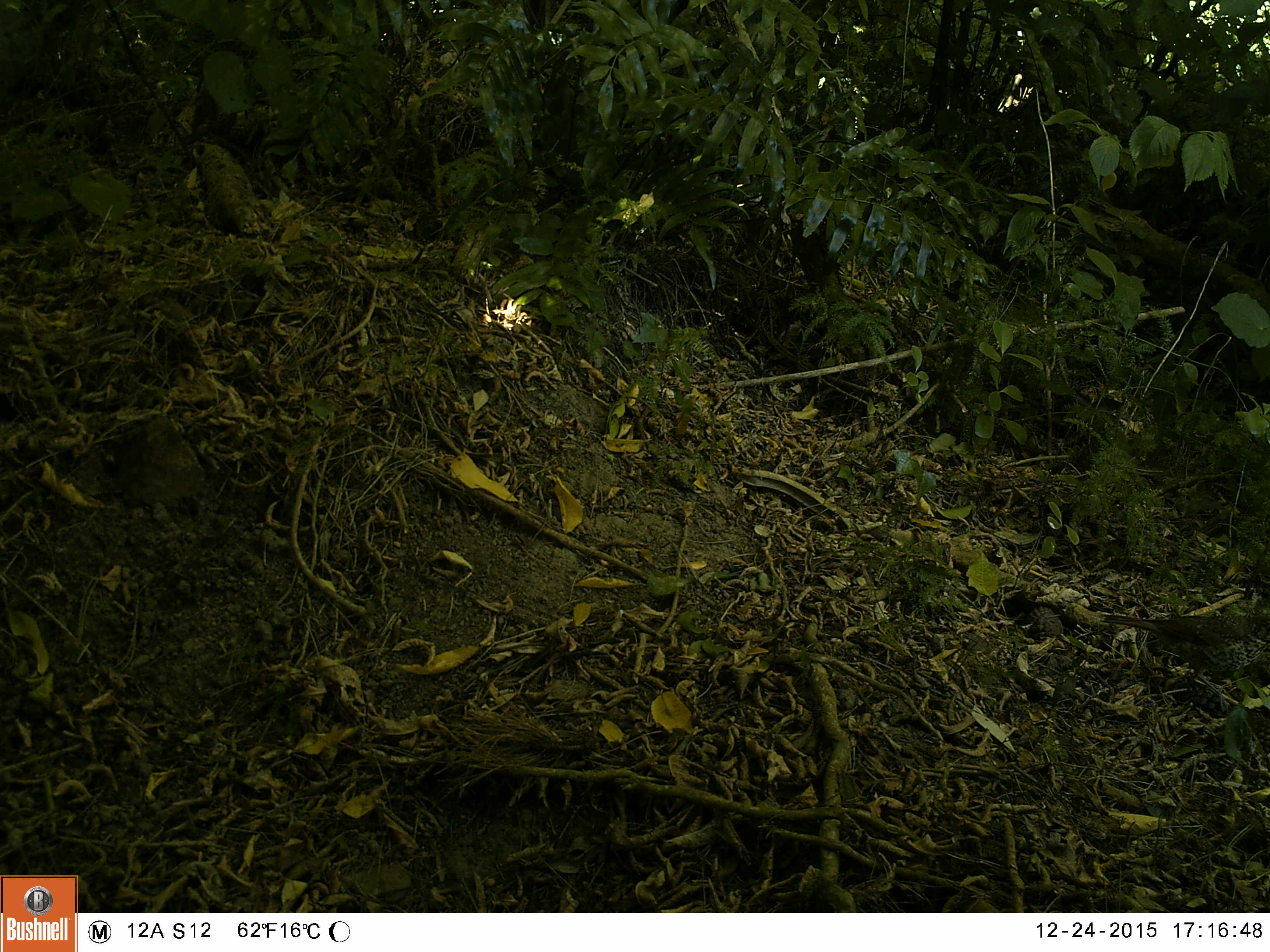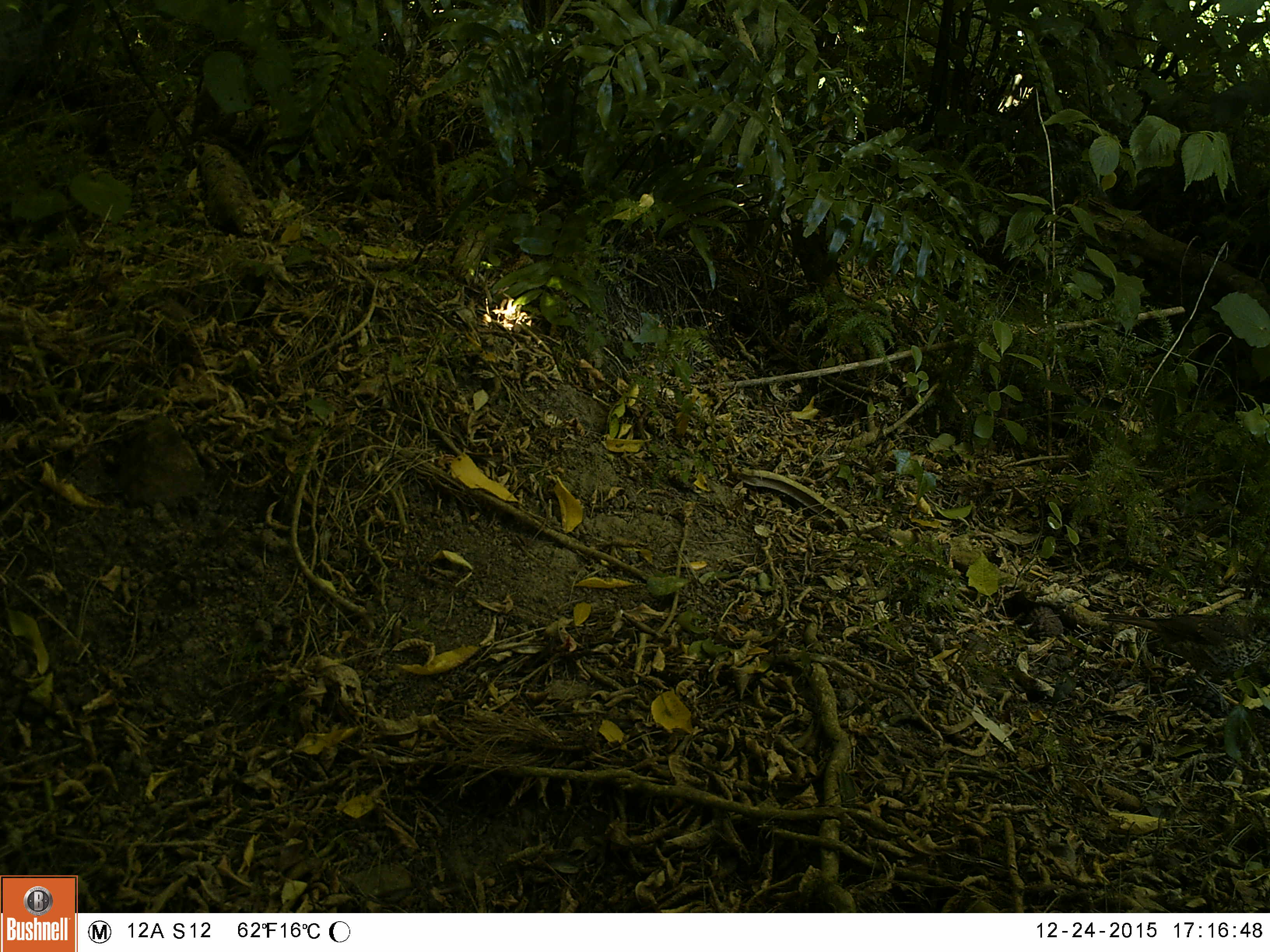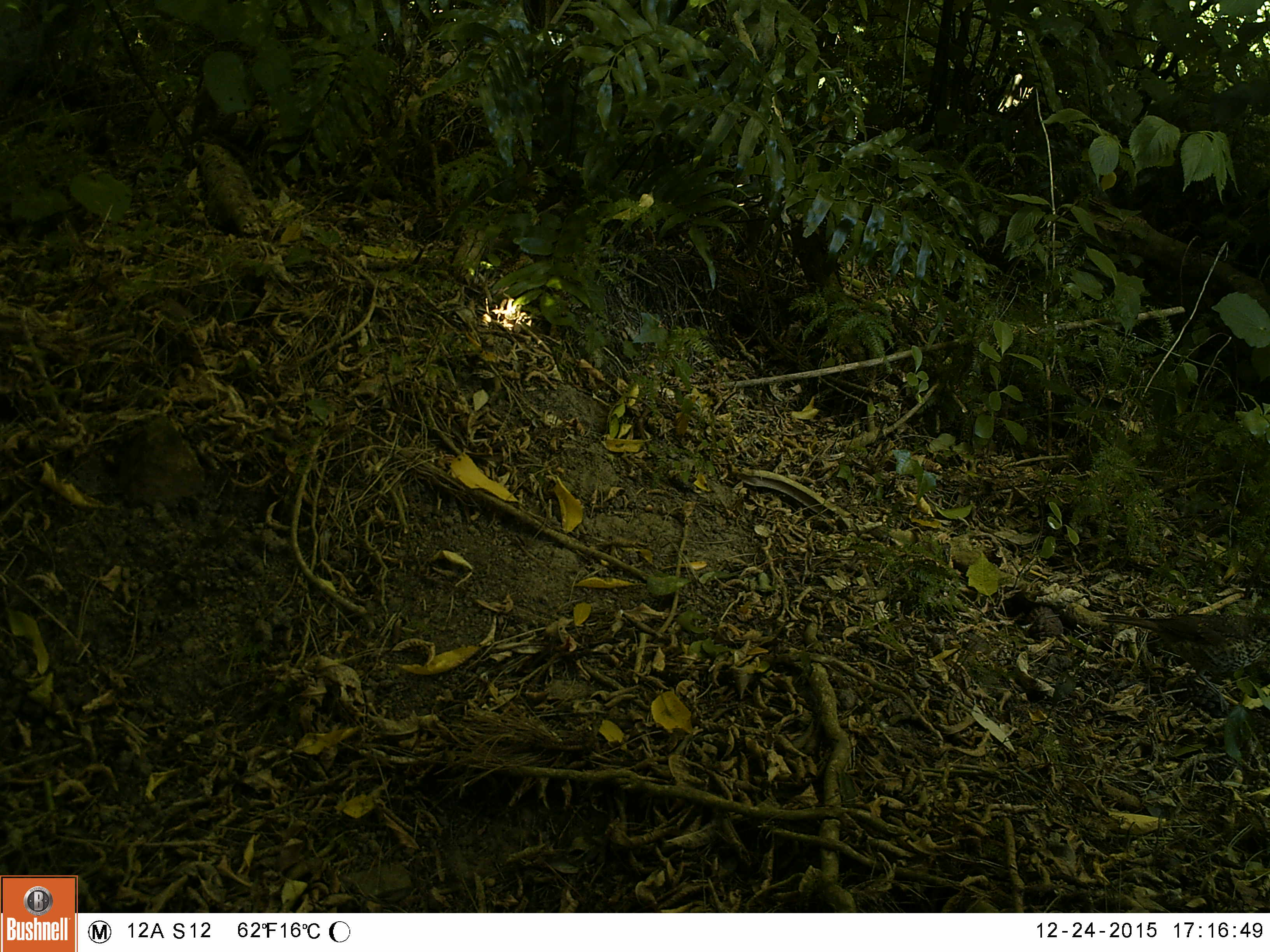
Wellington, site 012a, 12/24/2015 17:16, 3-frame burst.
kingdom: Animalia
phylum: Chordata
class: Aves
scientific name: Aves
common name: bird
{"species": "bird (Aves)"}